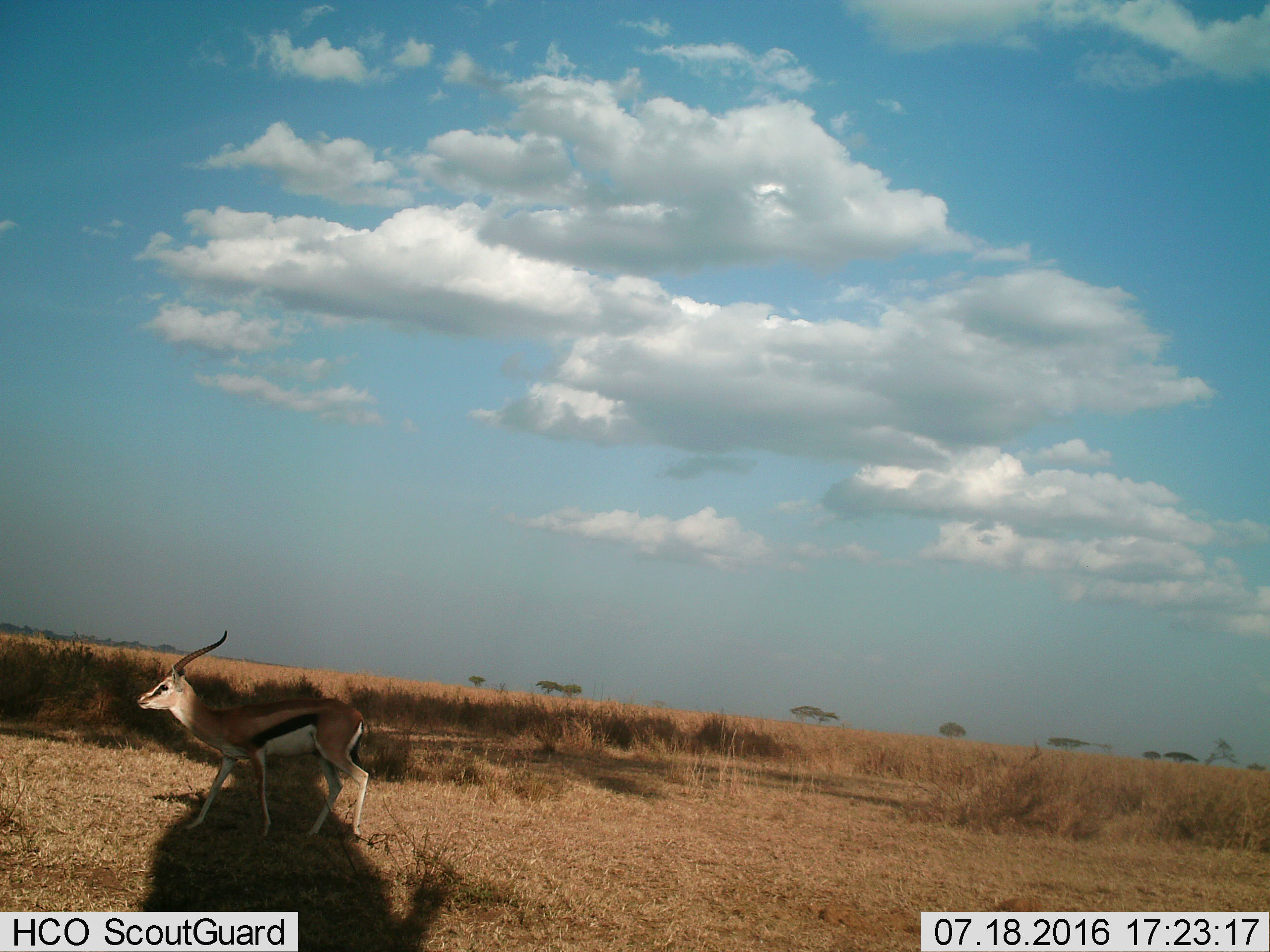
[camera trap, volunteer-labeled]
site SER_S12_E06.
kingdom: Animalia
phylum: Chordata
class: Mammalia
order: Artiodactyla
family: Bovidae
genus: Eudorcas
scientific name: Eudorcas thomsonii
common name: thomson's gazelle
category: gazellethomsons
Gazellethomsons (thomson's gazelle) (Eudorcas thomsonii), count 1. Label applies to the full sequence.